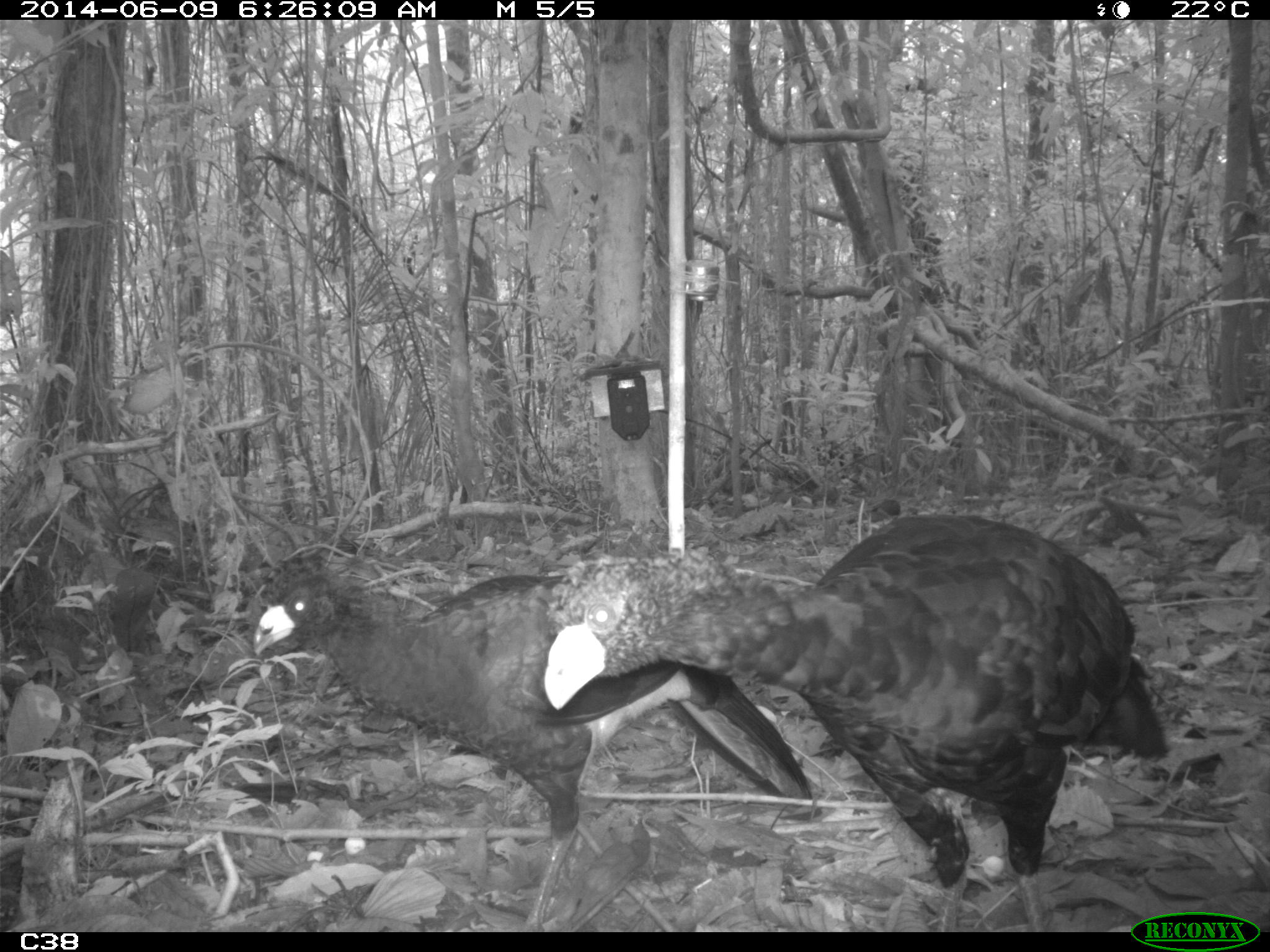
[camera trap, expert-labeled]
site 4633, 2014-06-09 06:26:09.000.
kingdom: Animalia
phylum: Chordata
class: Aves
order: Galliformes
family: Cracidae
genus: Crax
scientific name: Crax alector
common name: black curassow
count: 2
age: adult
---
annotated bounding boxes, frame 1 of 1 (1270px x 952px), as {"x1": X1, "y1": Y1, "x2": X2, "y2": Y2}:
crax alector: {"x1": 539, "y1": 513, "x2": 1166, "y2": 928}; {"x1": 251, "y1": 550, "x2": 821, "y2": 930}